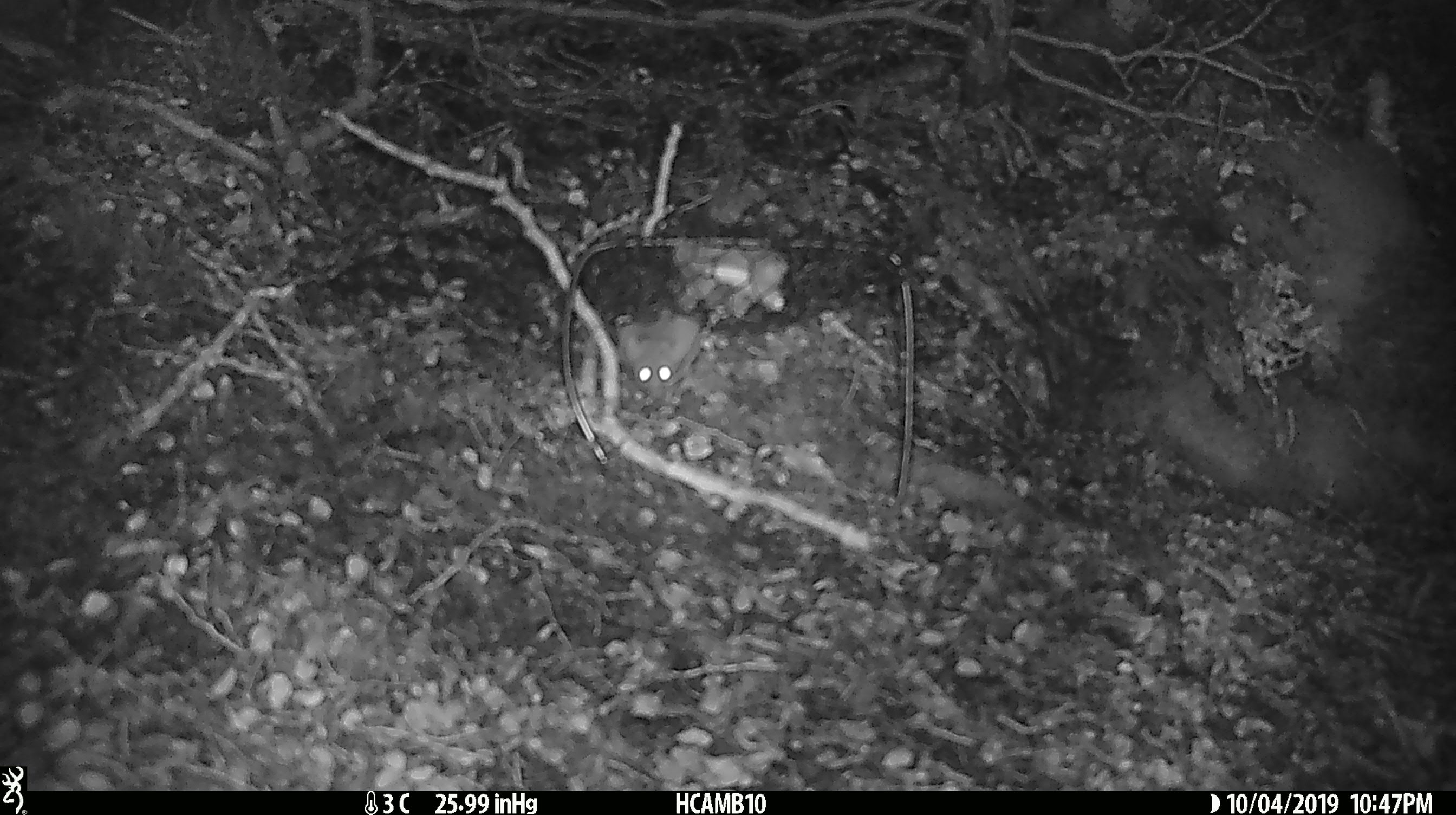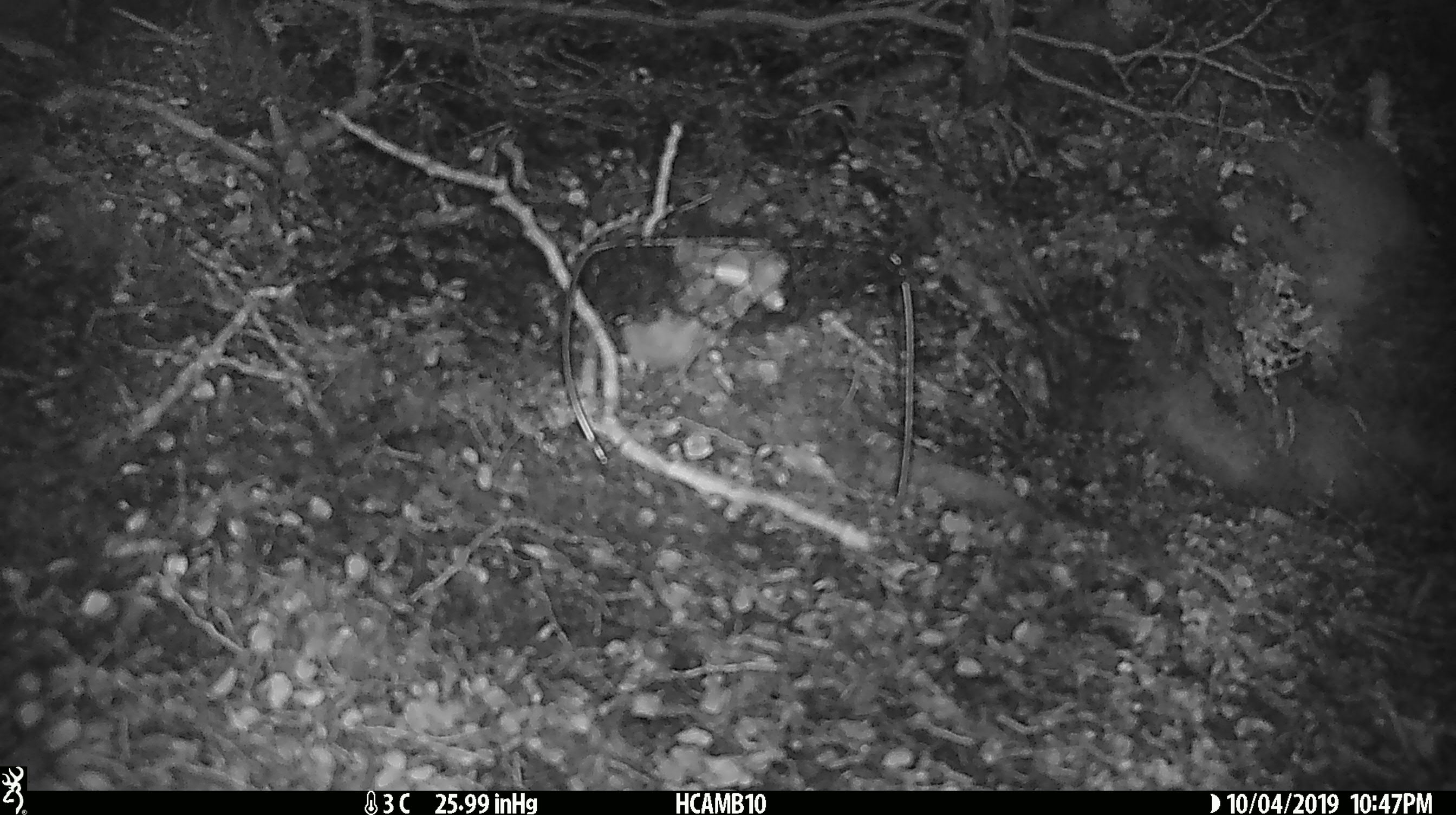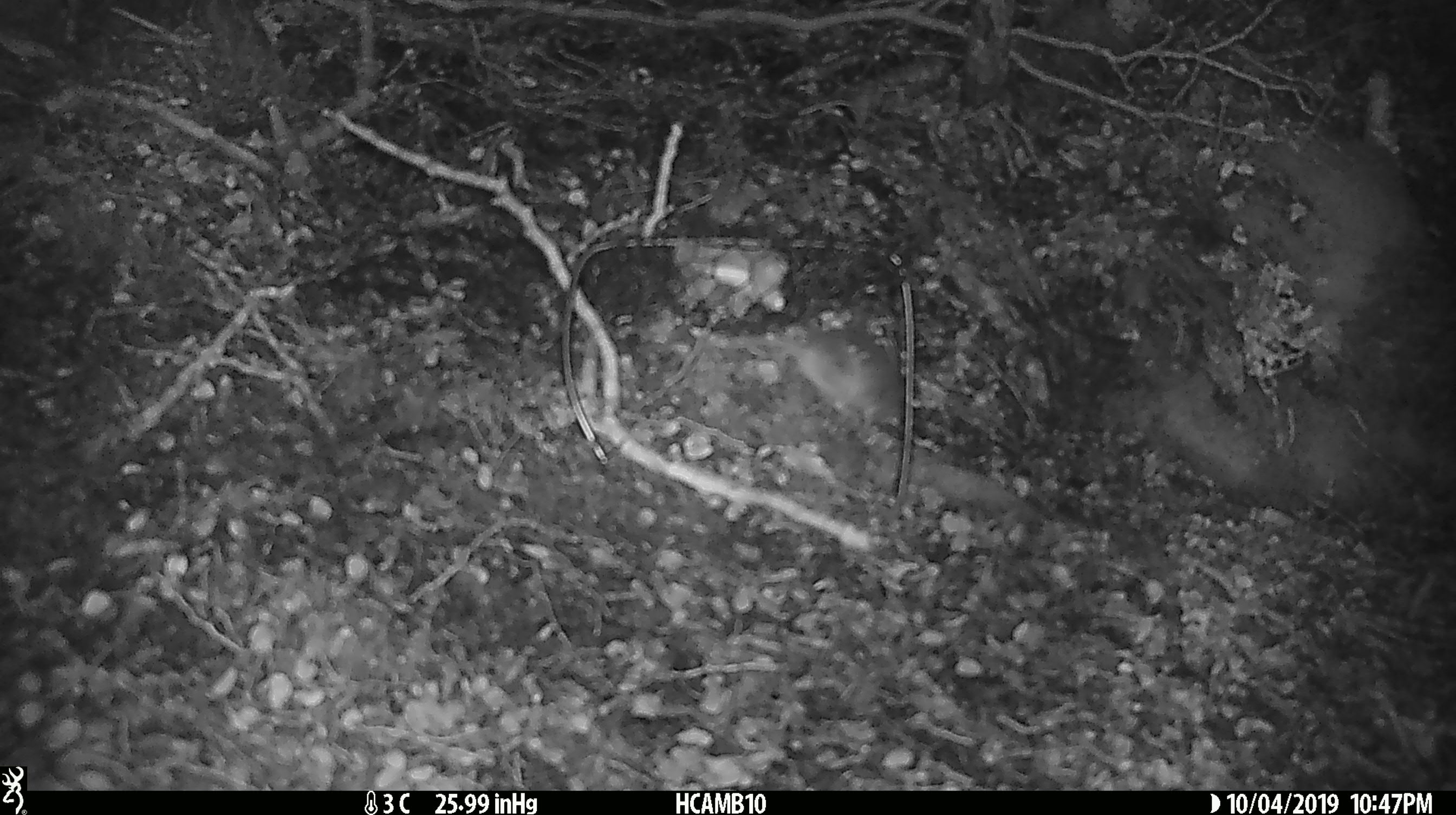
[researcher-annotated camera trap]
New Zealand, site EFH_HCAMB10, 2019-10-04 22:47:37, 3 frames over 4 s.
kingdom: Animalia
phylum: Chordata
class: Mammalia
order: Rodentia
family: Muridae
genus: Mus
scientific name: Mus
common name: mouse